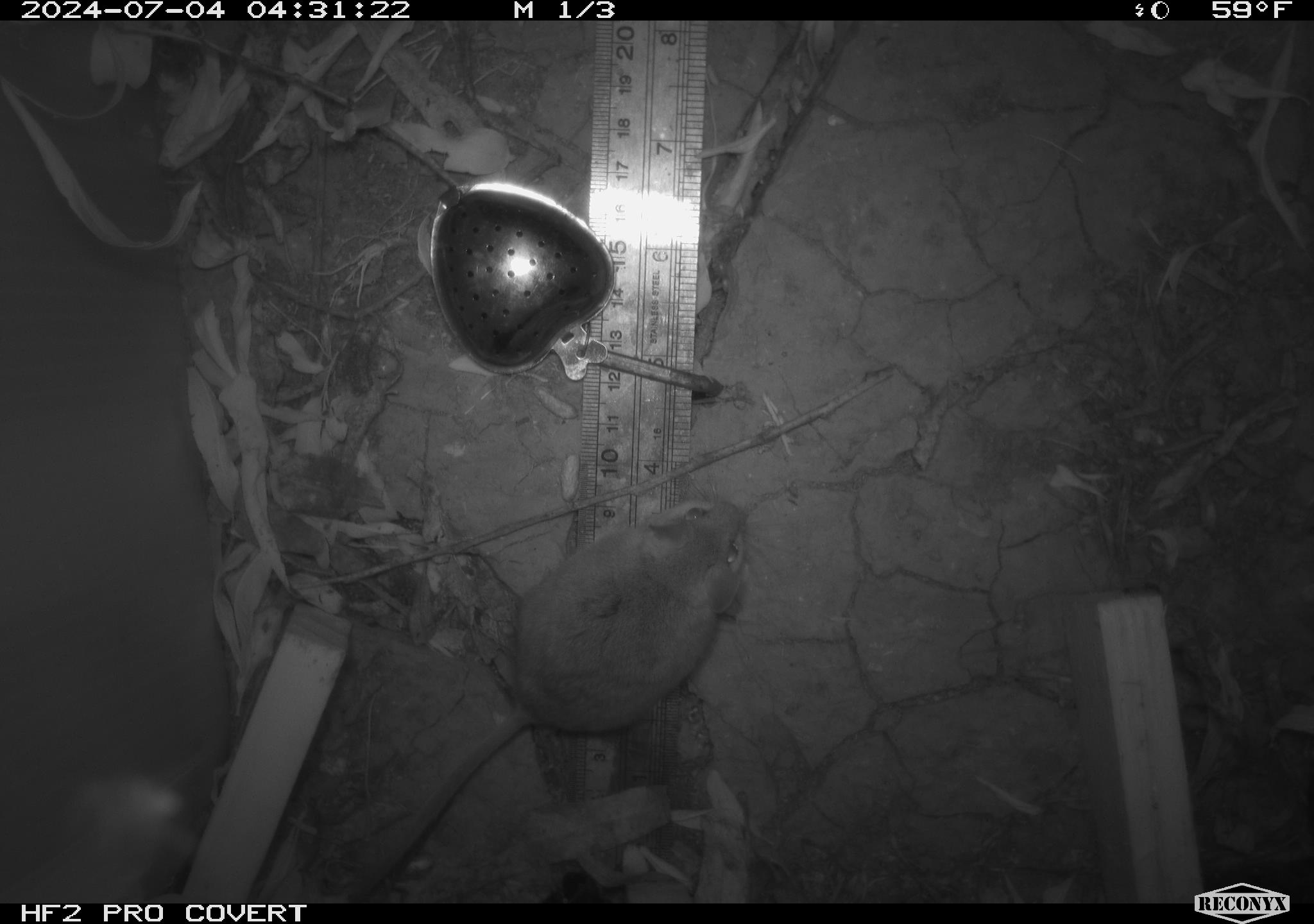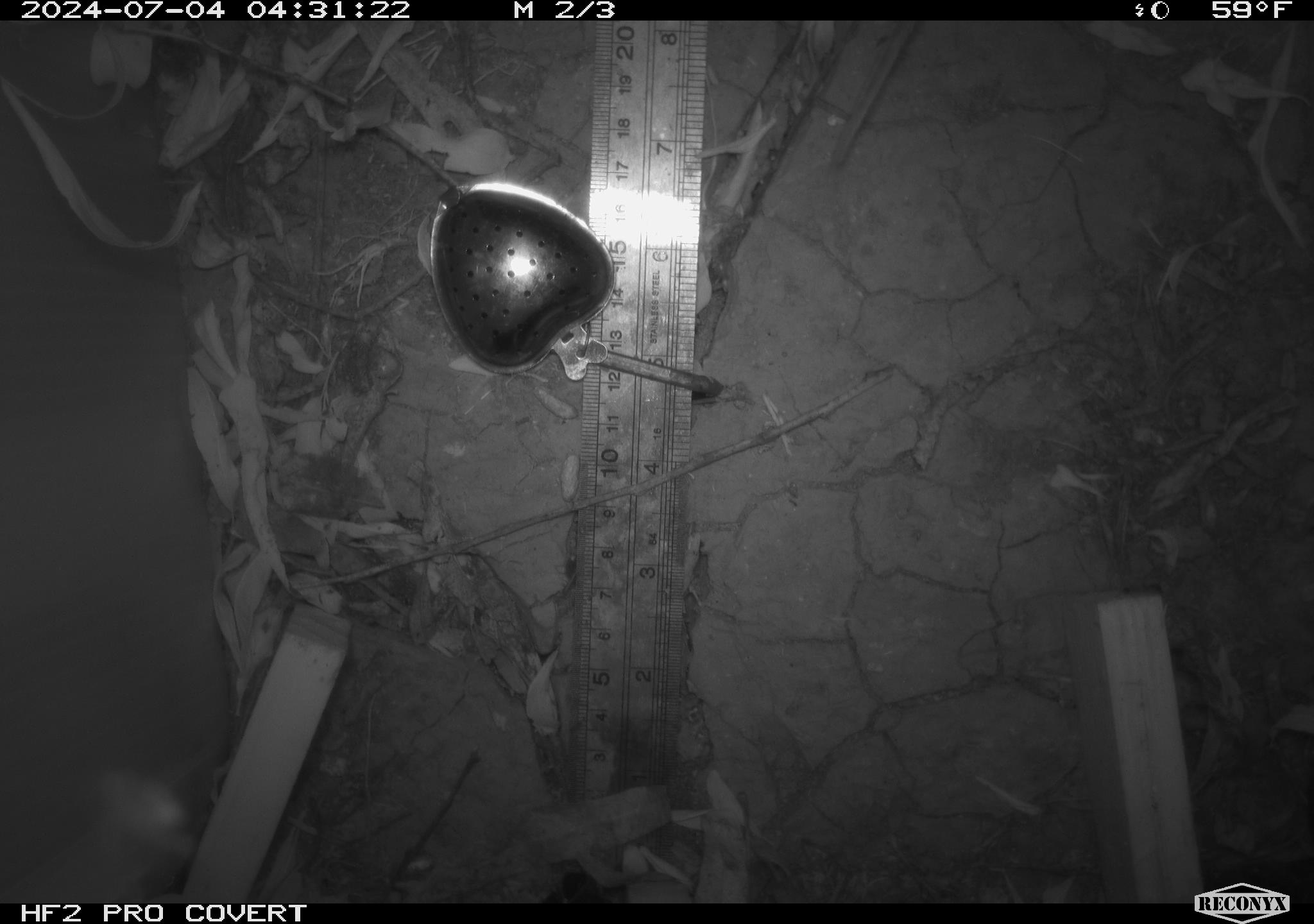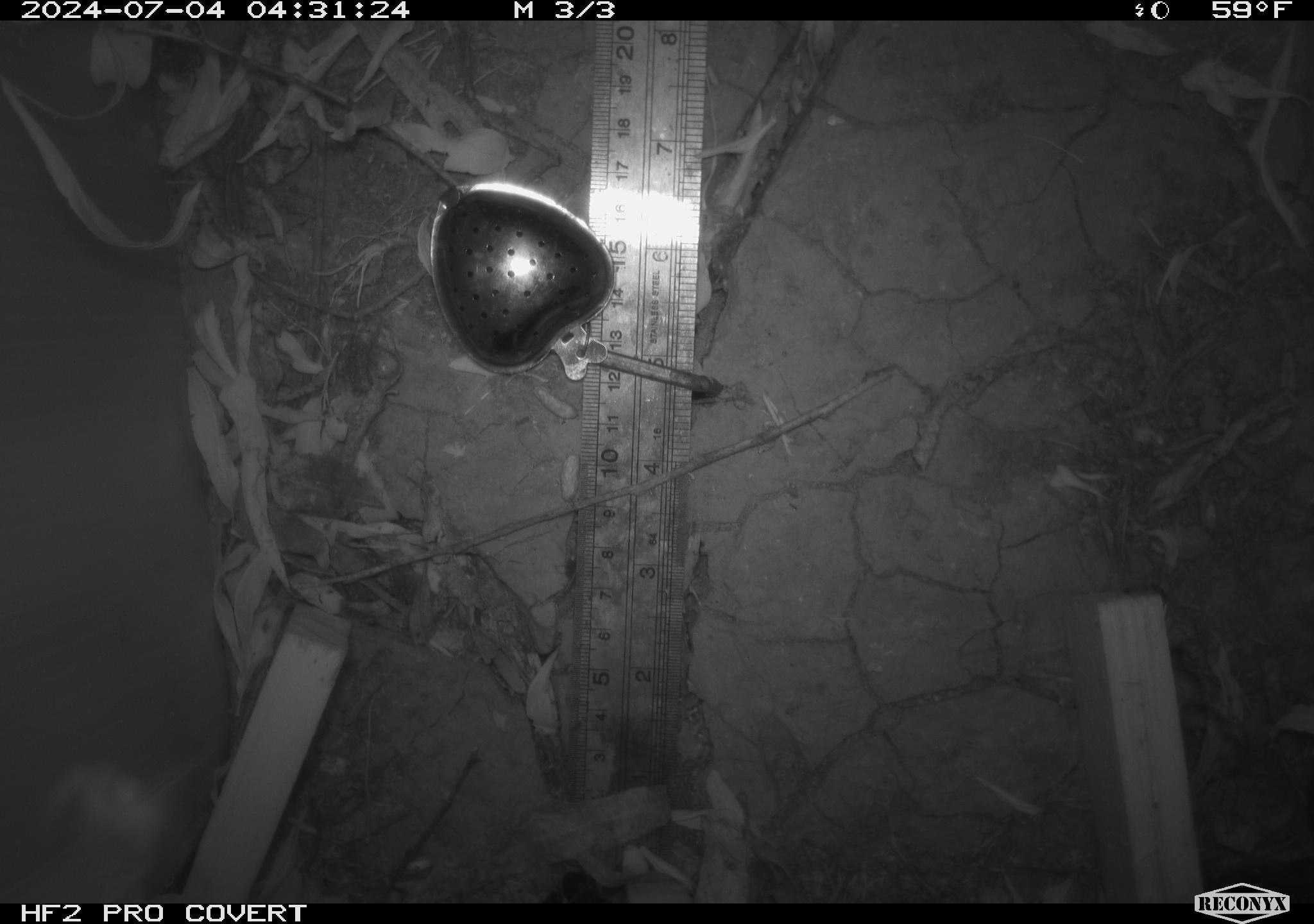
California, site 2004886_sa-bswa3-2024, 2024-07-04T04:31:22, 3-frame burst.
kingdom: Animalia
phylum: Chordata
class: Mammalia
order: Rodentia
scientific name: Rodentia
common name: mouse species